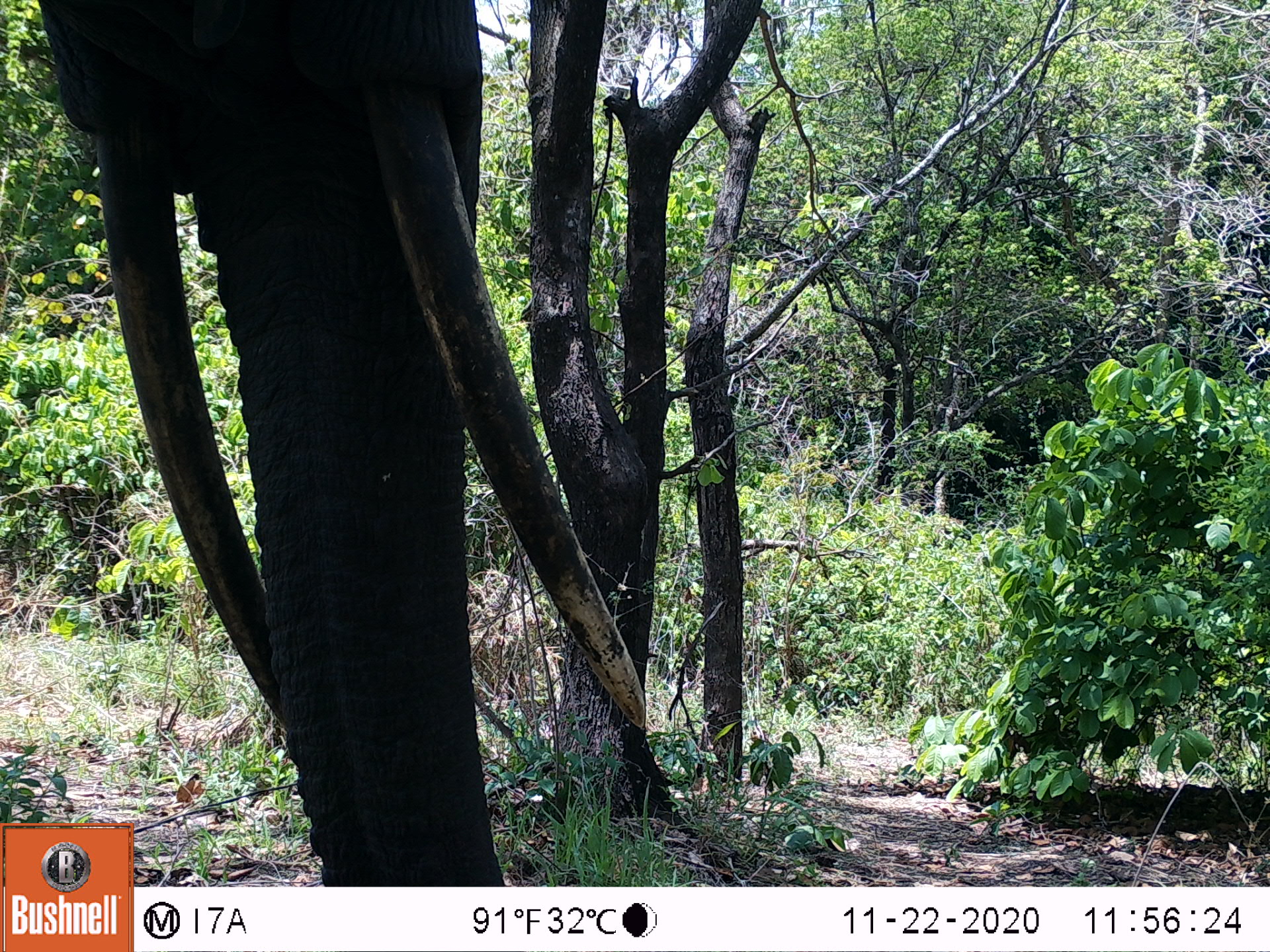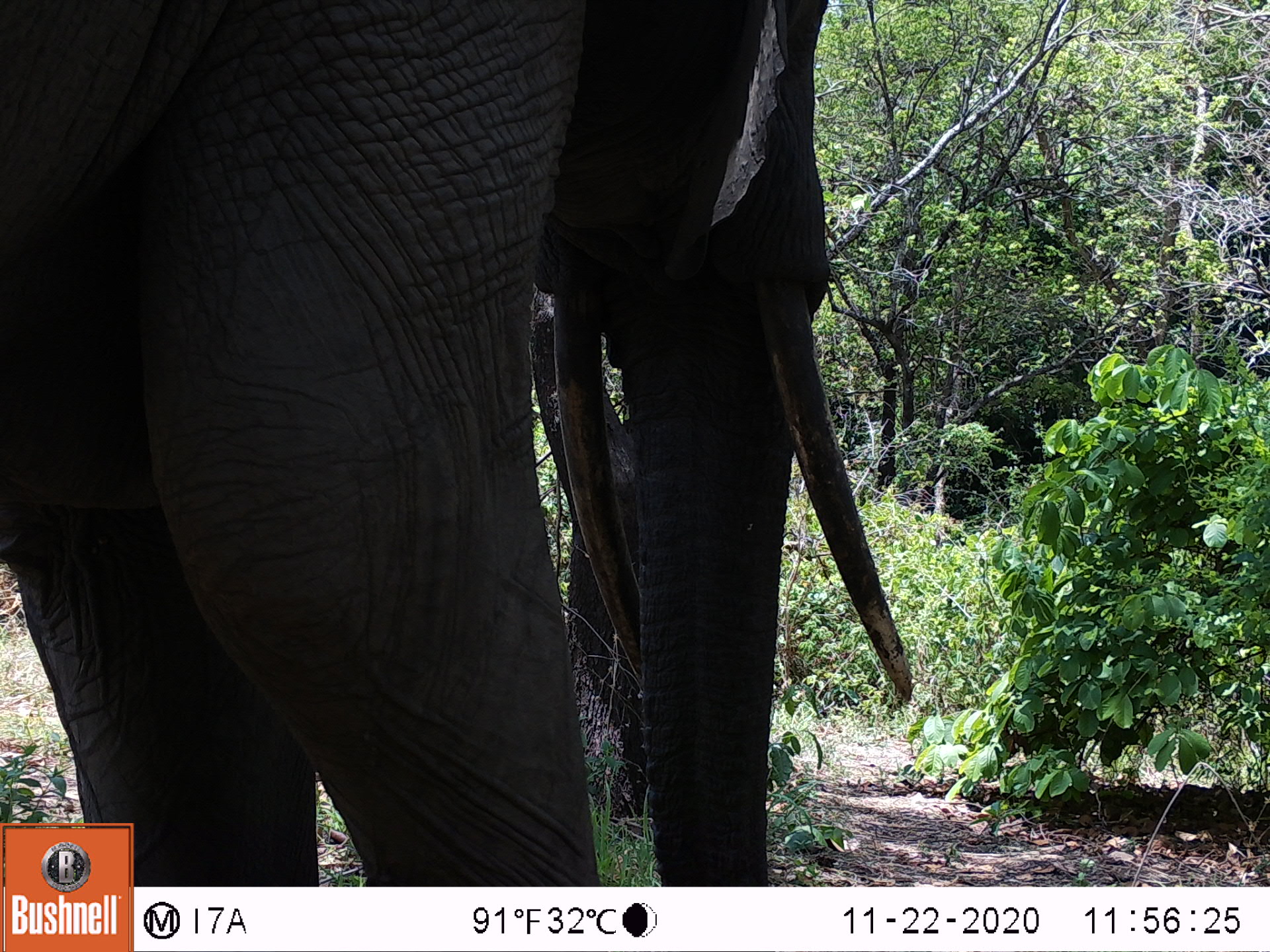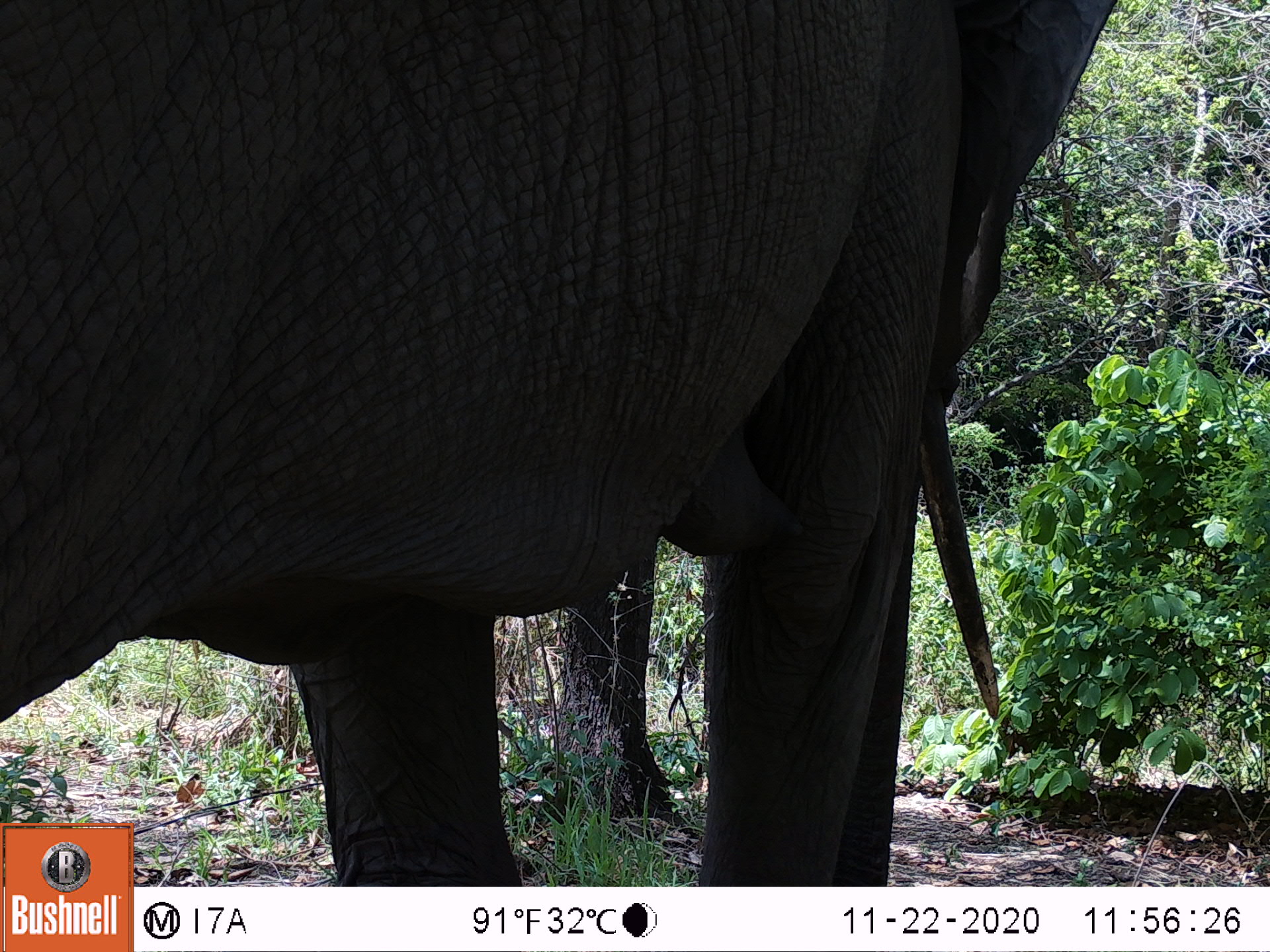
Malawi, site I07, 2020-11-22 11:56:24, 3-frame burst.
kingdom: Animalia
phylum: Chordata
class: Mammalia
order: Proboscidea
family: Elephantidae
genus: Loxodonta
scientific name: Loxodonta africana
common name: african savanna elephant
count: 1